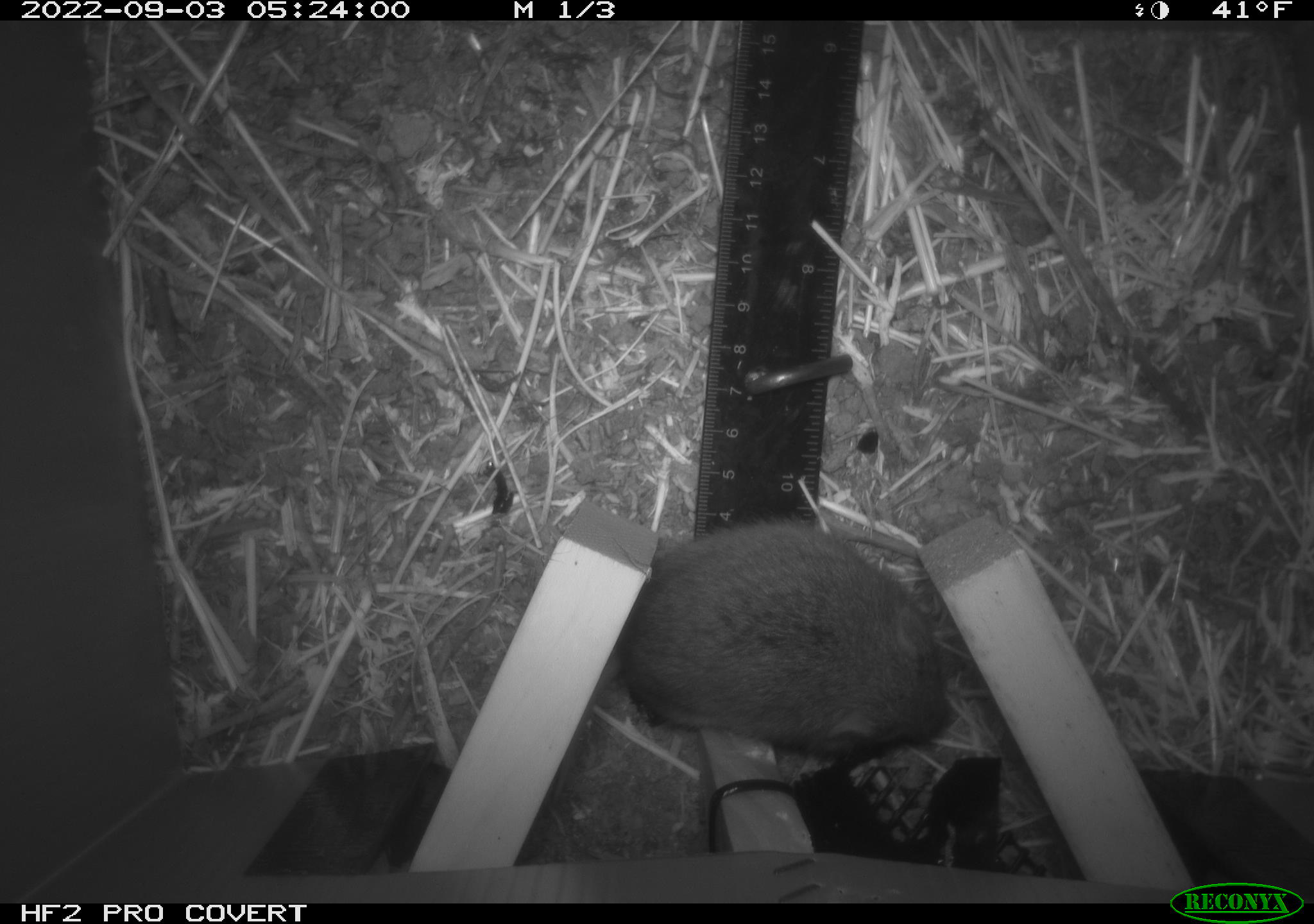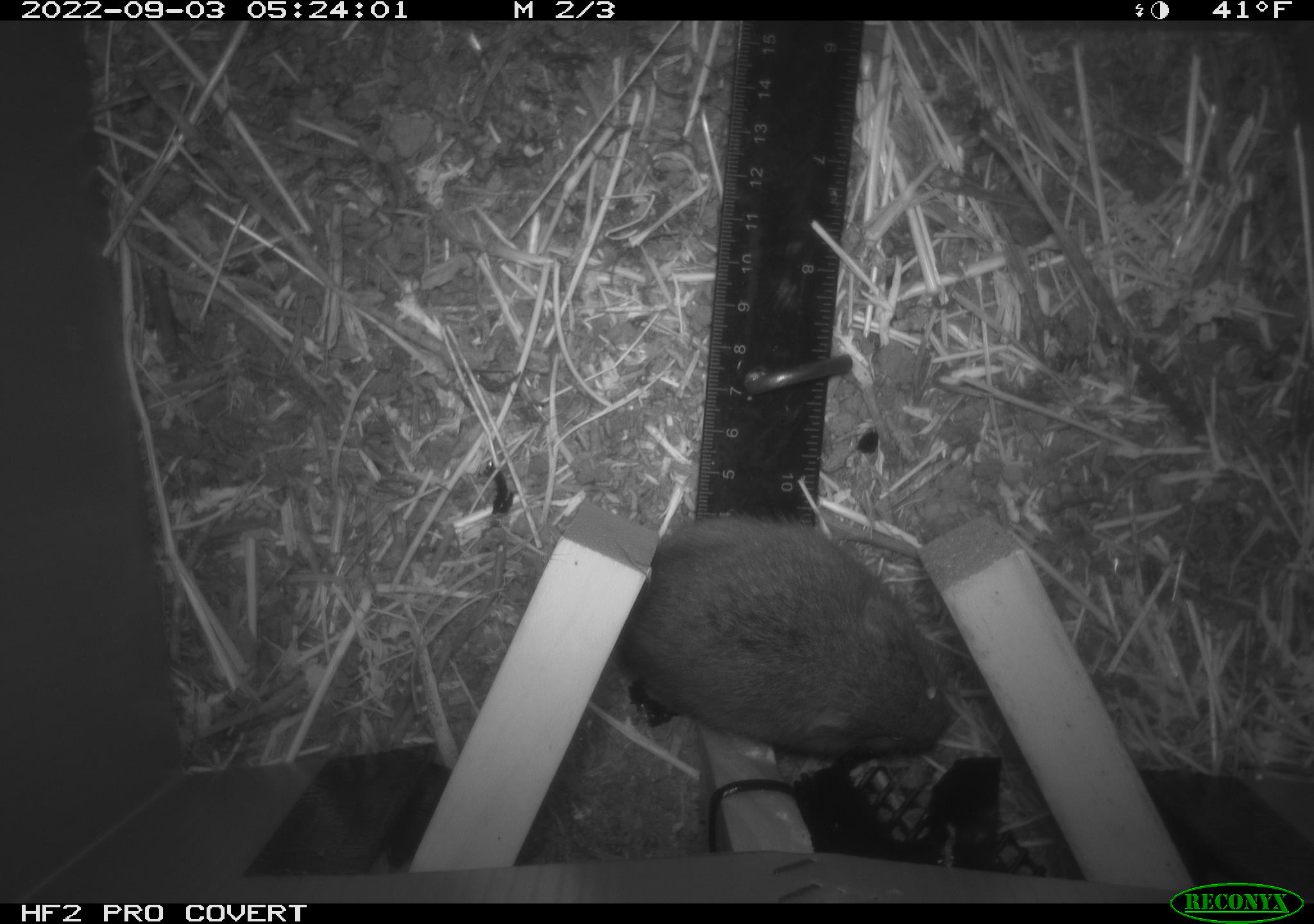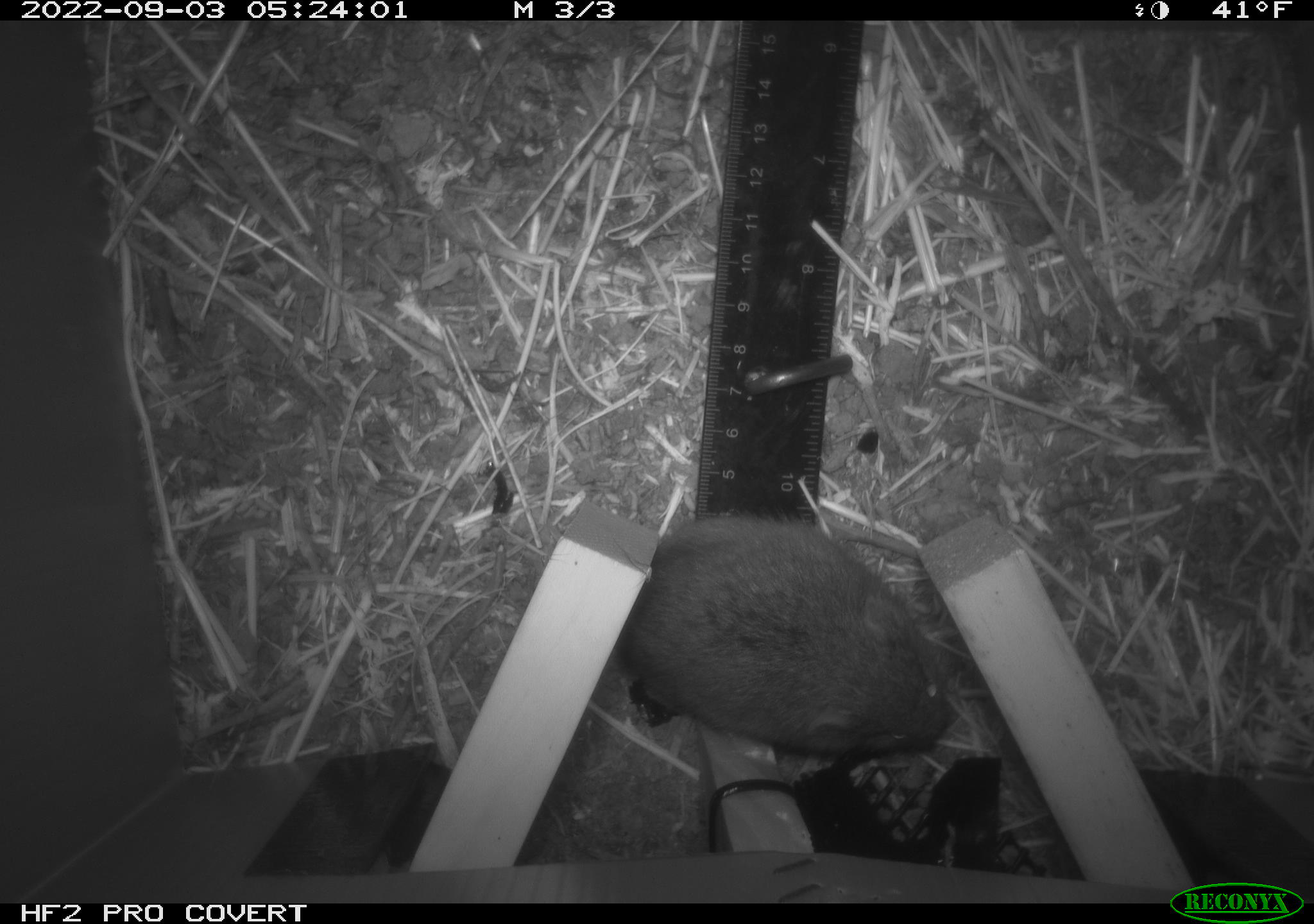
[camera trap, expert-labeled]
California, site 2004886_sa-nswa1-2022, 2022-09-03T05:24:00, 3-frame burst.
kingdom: Animalia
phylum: Chordata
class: Mammalia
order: Rodentia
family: Cricetidae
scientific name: Cricetidae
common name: hamsters, voles, lemmings, and allies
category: cricetidae family